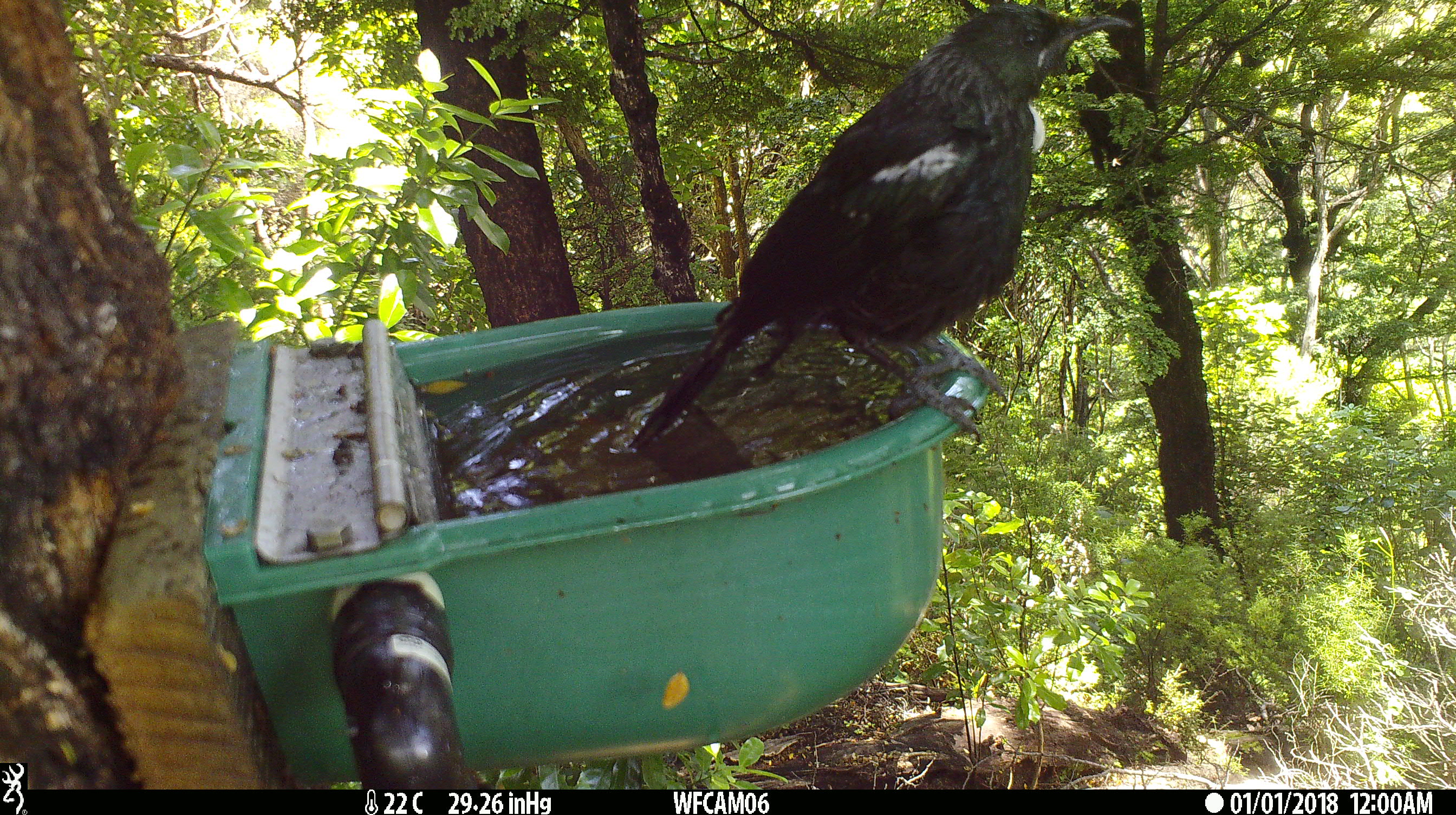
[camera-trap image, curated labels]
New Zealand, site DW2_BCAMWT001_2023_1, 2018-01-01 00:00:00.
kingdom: Animalia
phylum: Chordata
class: Aves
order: Passeriformes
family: Meliphagidae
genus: Prosthemadera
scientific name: Prosthemadera novaeseelandiae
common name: tui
Tui (Prosthemadera novaeseelandiae).